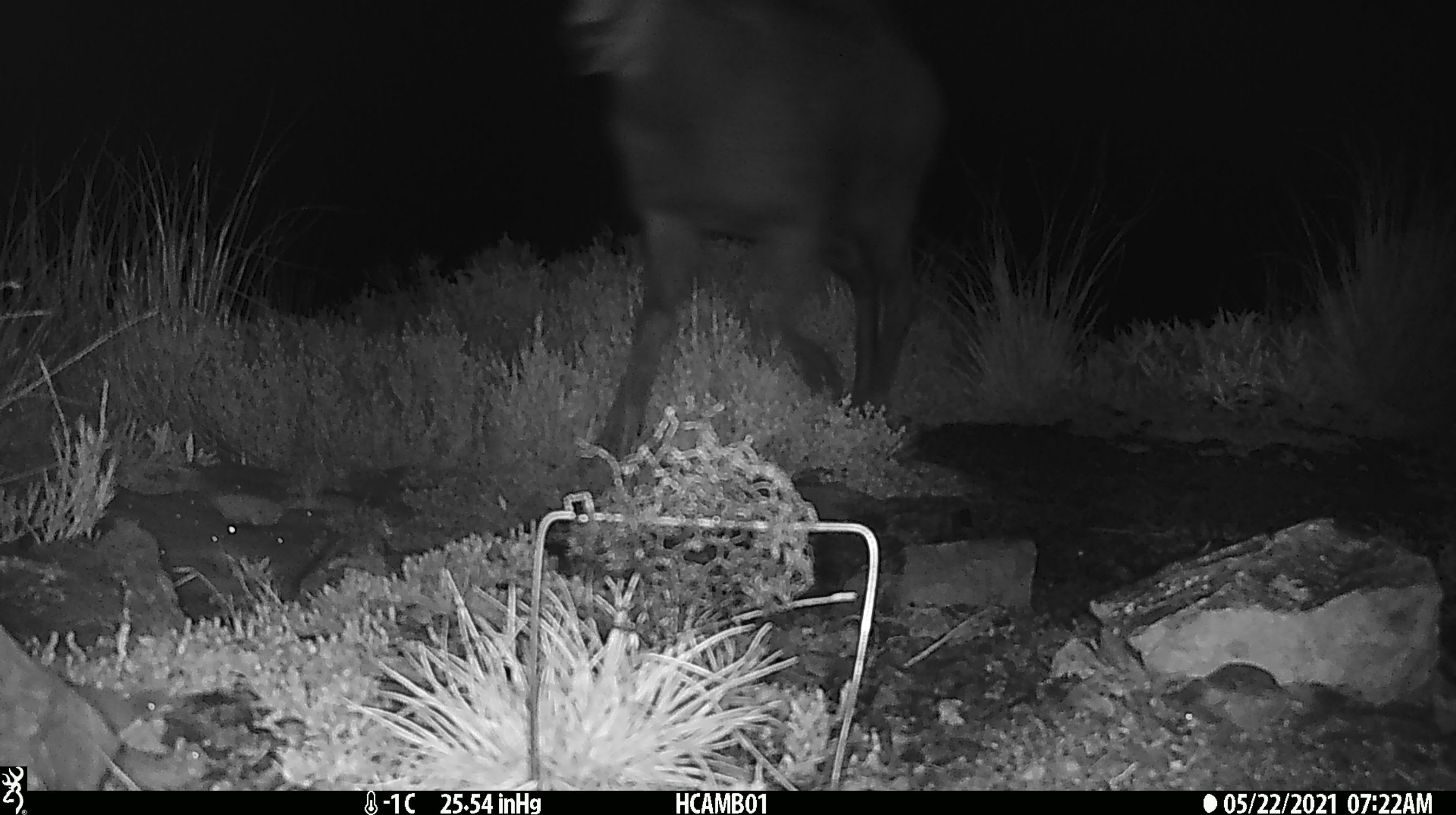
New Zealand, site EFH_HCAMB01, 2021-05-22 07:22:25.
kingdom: Animalia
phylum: Chordata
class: Mammalia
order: Artiodactyla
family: Bovidae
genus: Rupicapra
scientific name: Rupicapra rupicapra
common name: alpine chamois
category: chamois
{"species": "chamois (alpine chamois) (Rupicapra rupicapra)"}